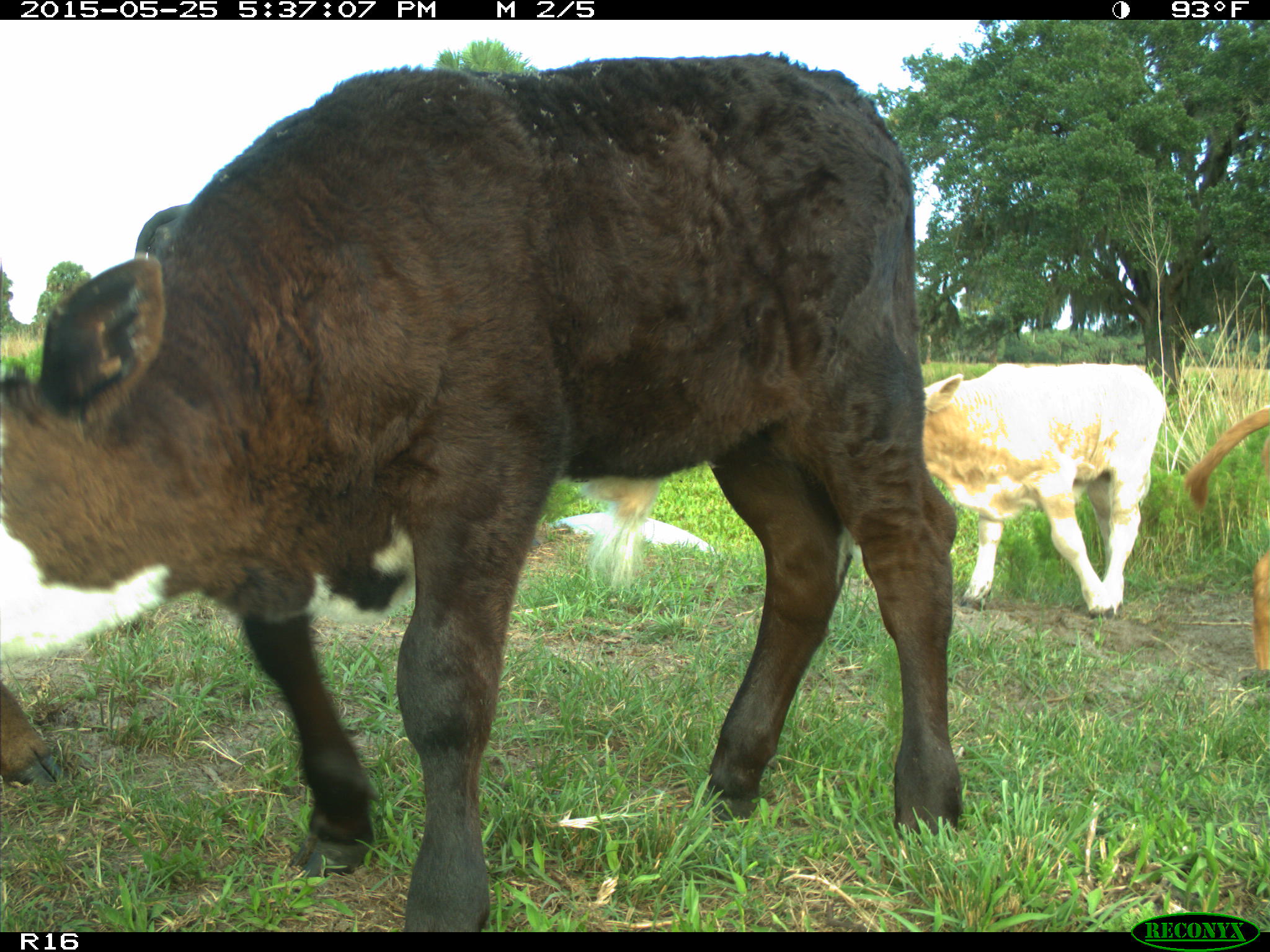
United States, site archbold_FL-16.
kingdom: Animalia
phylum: Chordata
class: Mammalia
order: Artiodactyla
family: Bovidae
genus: Bos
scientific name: Bos taurus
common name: domestic cow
Bos taurus (domestic cow).